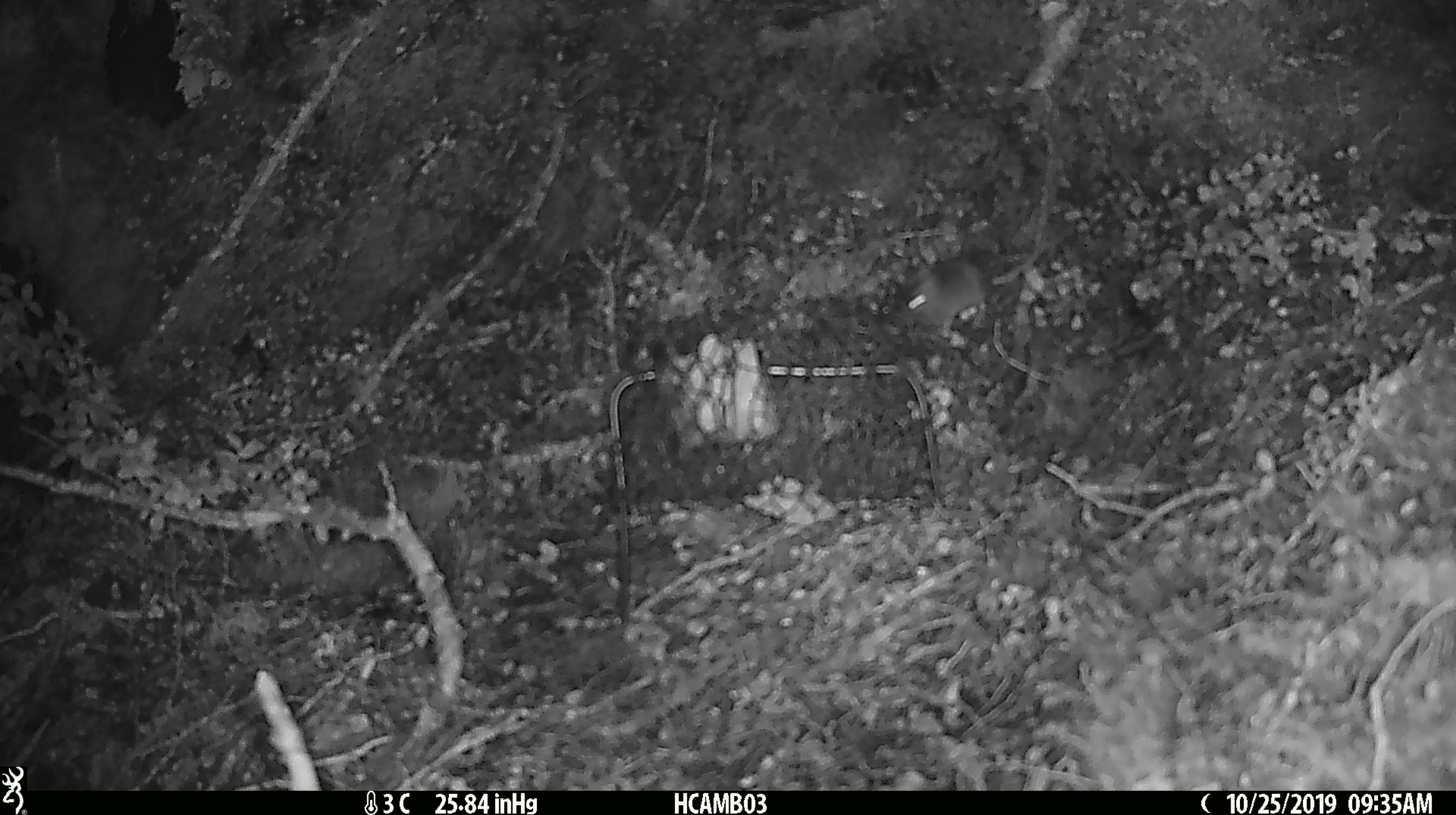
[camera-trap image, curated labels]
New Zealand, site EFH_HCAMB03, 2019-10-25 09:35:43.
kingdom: Animalia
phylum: Chordata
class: Mammalia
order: Rodentia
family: Muridae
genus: Mus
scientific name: Mus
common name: mouse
Mouse (Mus).